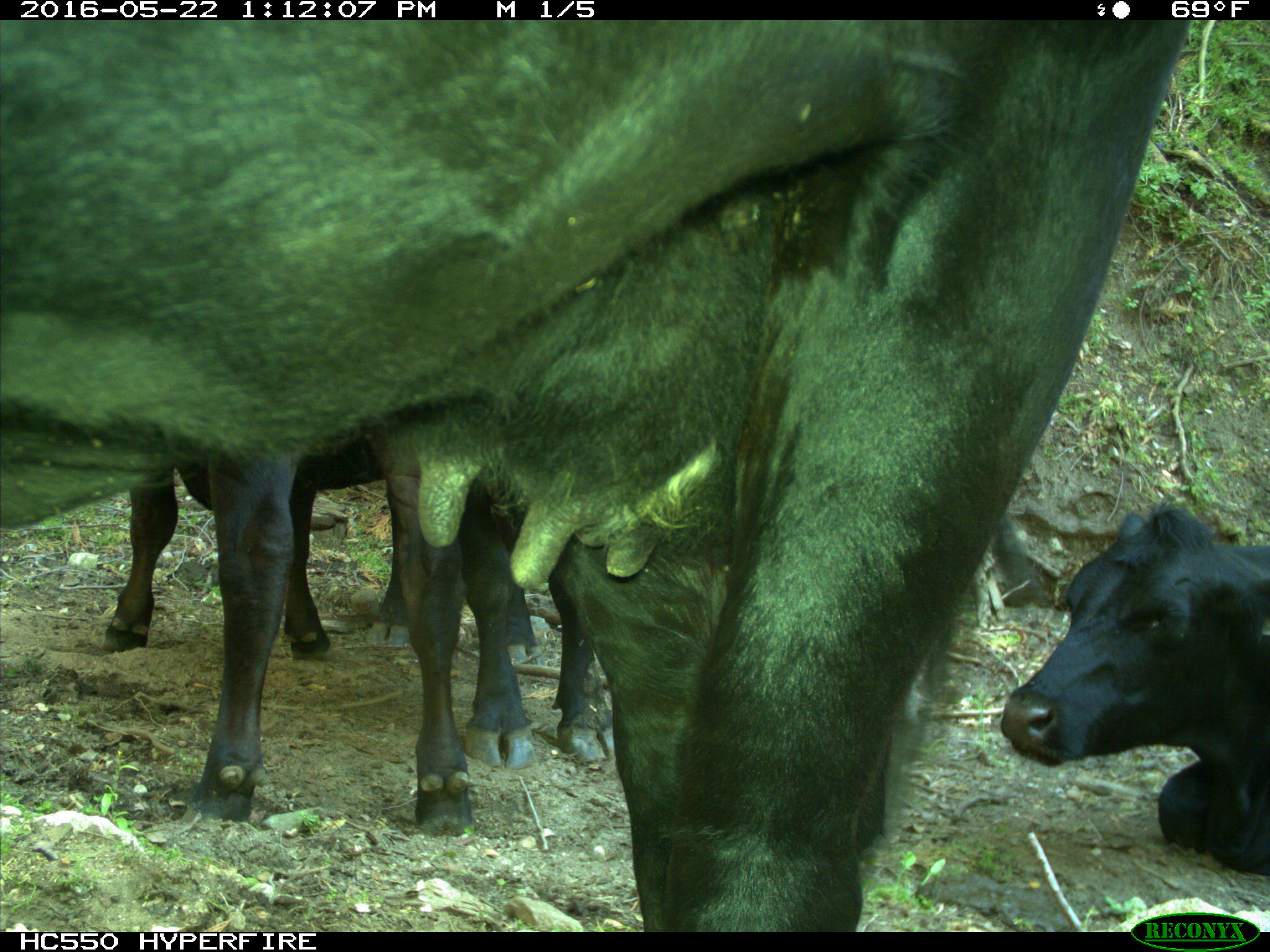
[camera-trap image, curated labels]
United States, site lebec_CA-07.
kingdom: Animalia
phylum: Chordata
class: Mammalia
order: Artiodactyla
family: Bovidae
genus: Bos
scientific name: Bos taurus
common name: domestic cow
Bos taurus (domestic cow).